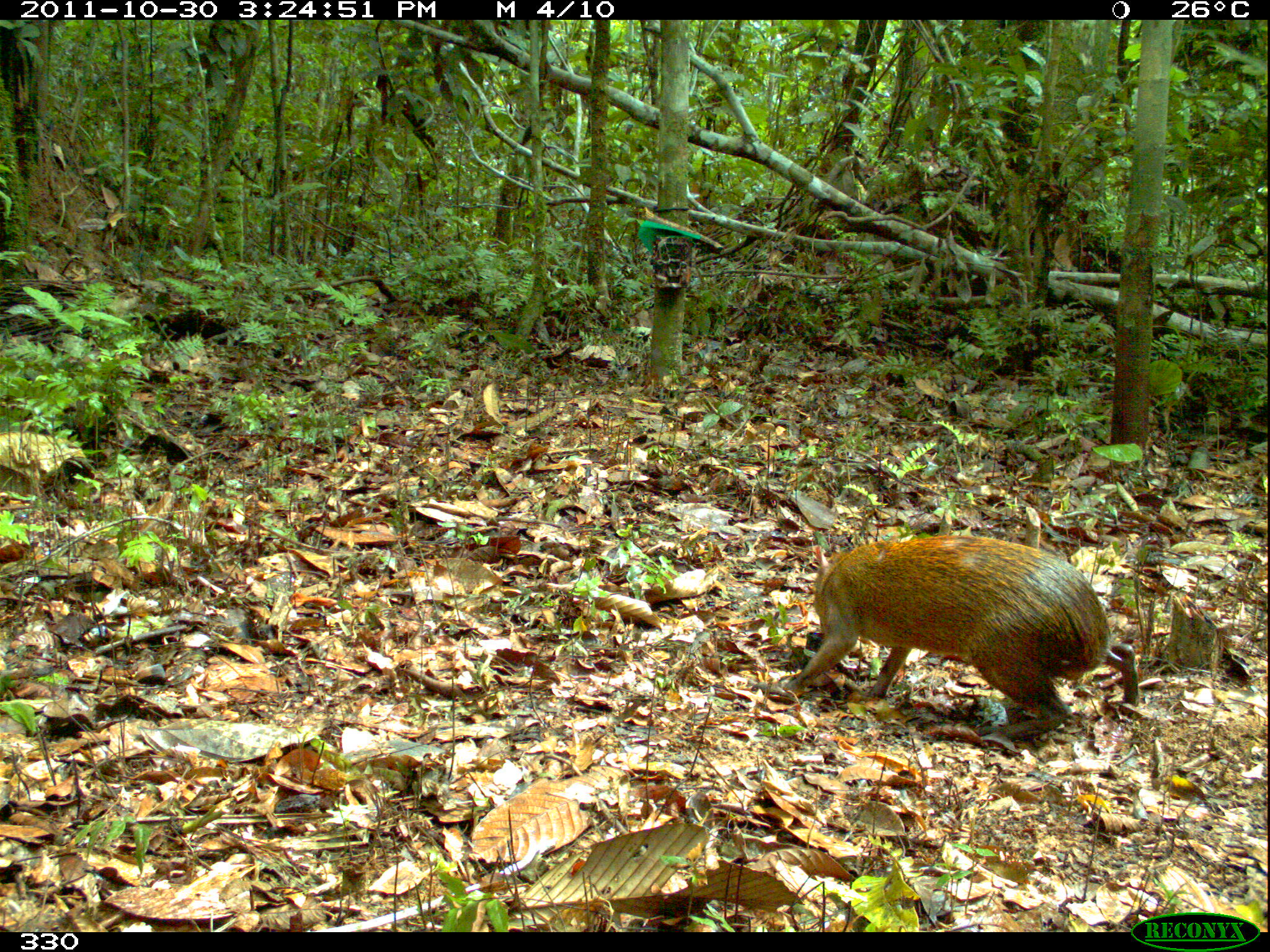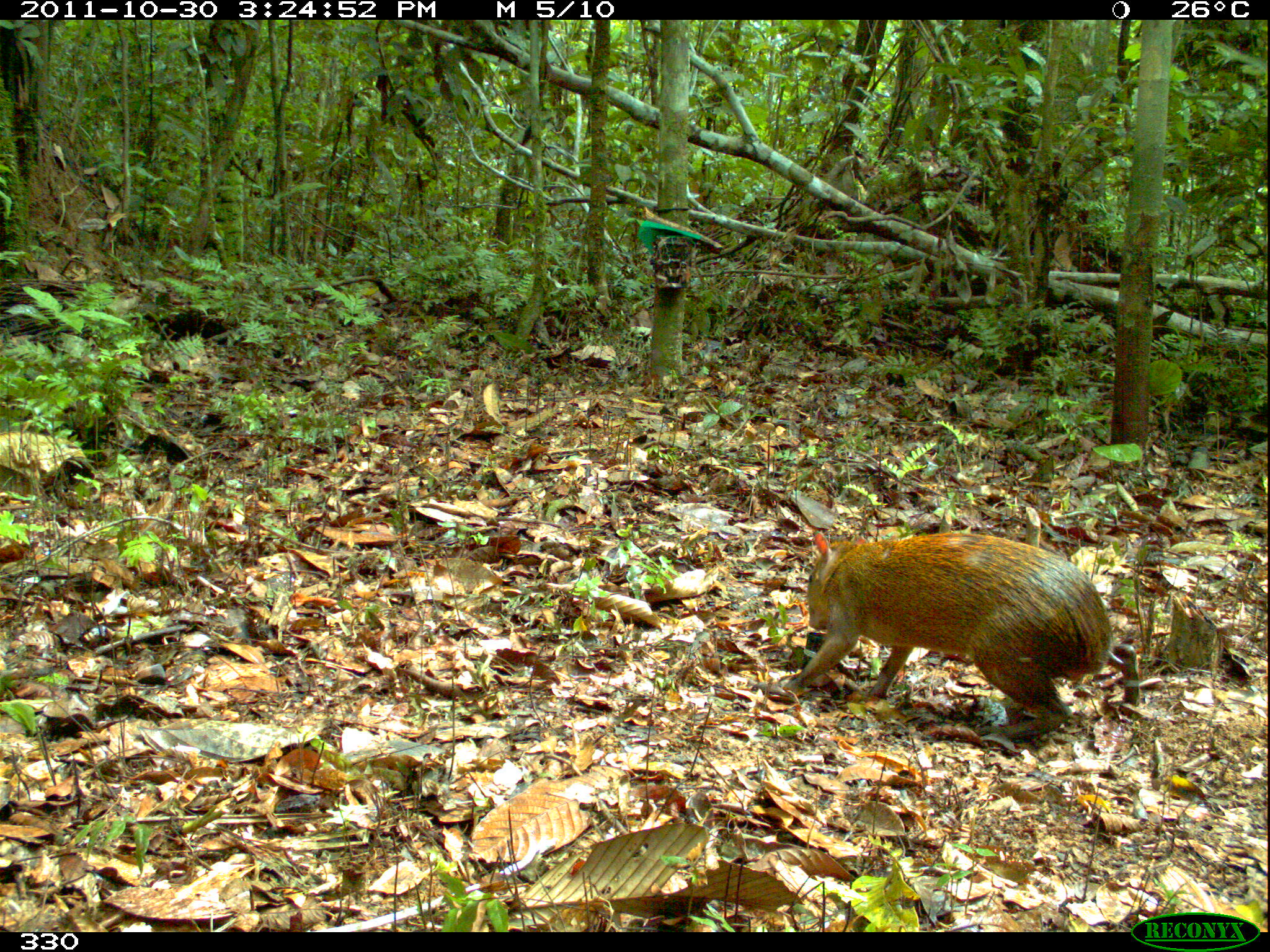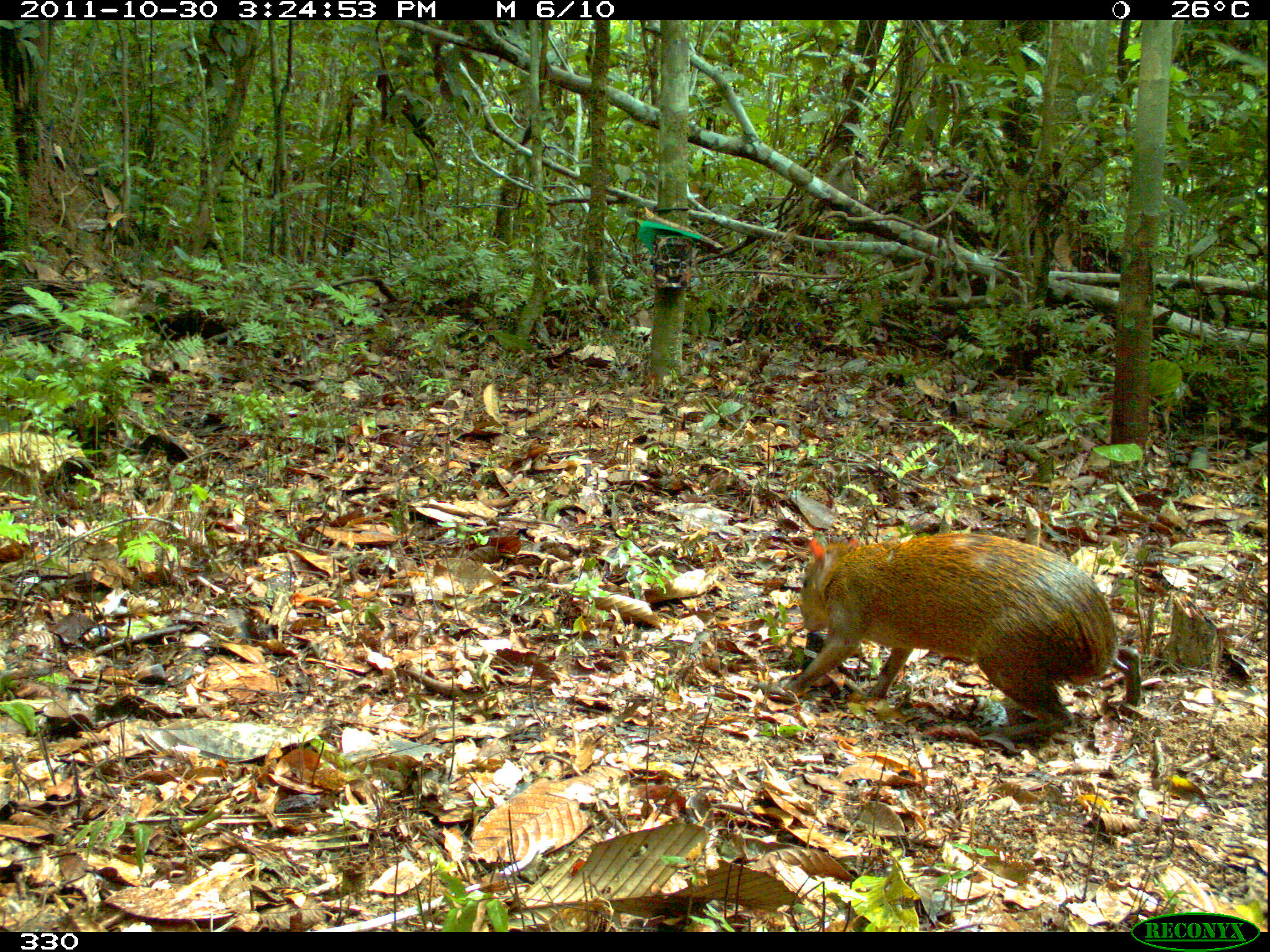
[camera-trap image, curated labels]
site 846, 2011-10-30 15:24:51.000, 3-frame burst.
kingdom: Animalia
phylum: Chordata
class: Mammalia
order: Rodentia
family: Dasyproctidae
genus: Dasyprocta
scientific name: Dasyprocta punctata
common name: central american agouti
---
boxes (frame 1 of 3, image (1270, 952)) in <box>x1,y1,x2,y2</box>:
dasyprocta punctata: <box>763,531,1141,742</box>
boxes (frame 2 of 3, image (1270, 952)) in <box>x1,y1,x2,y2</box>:
dasyprocta punctata: <box>773,527,1145,738</box>